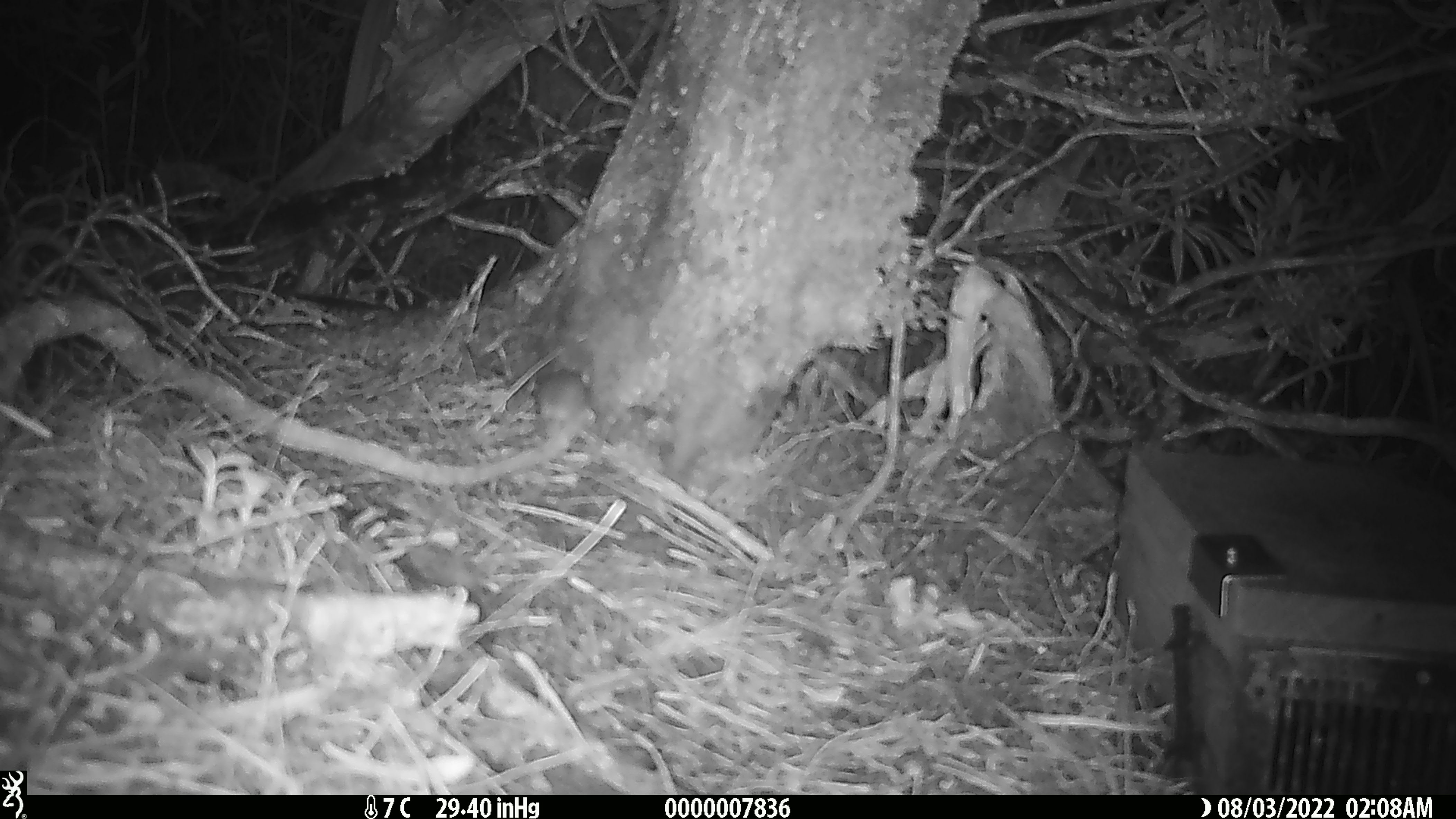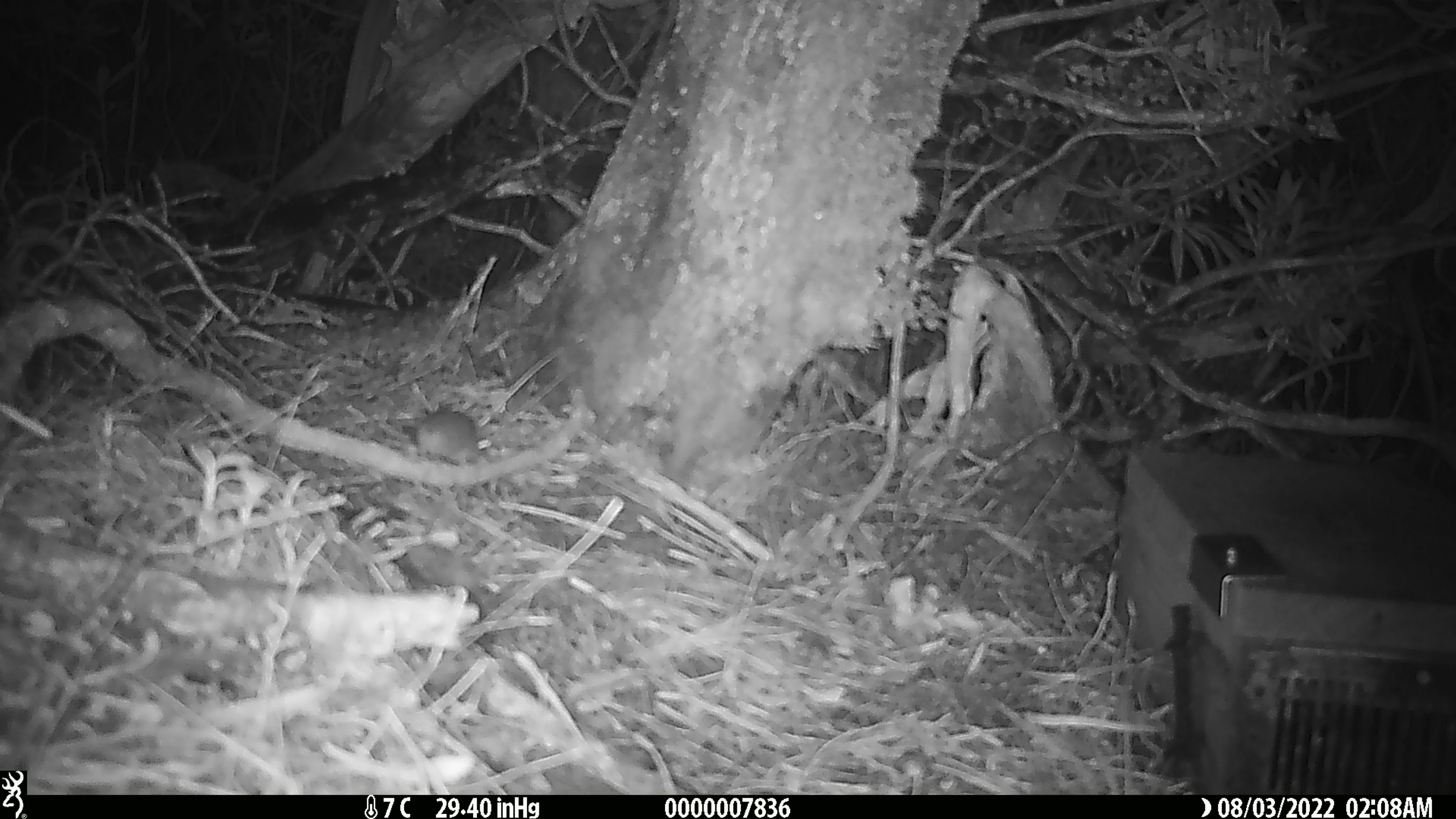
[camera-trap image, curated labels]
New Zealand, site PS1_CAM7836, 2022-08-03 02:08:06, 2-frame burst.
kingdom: Animalia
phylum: Chordata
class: Mammalia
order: Rodentia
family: Muridae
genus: Mus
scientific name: Mus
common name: mouse